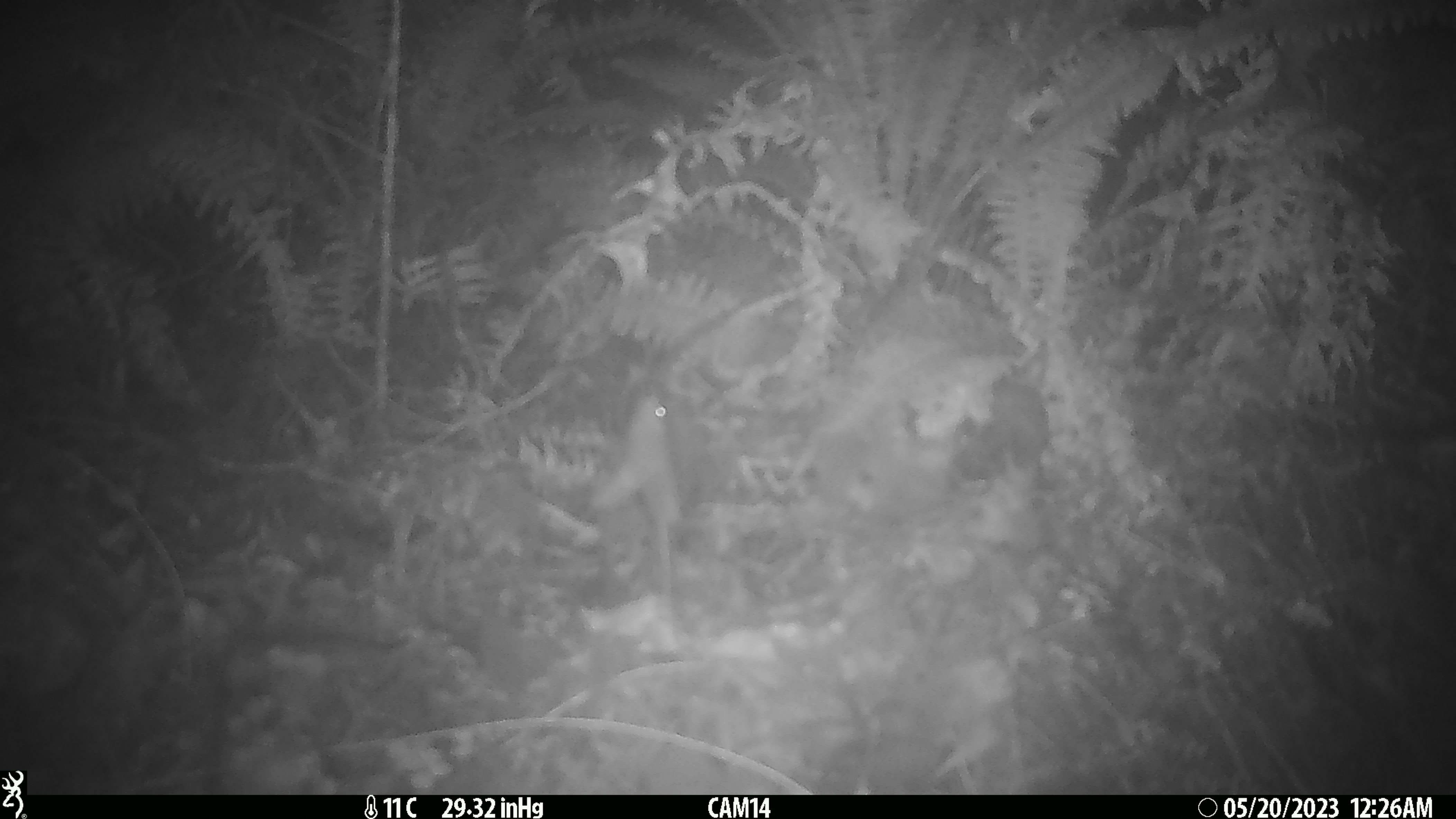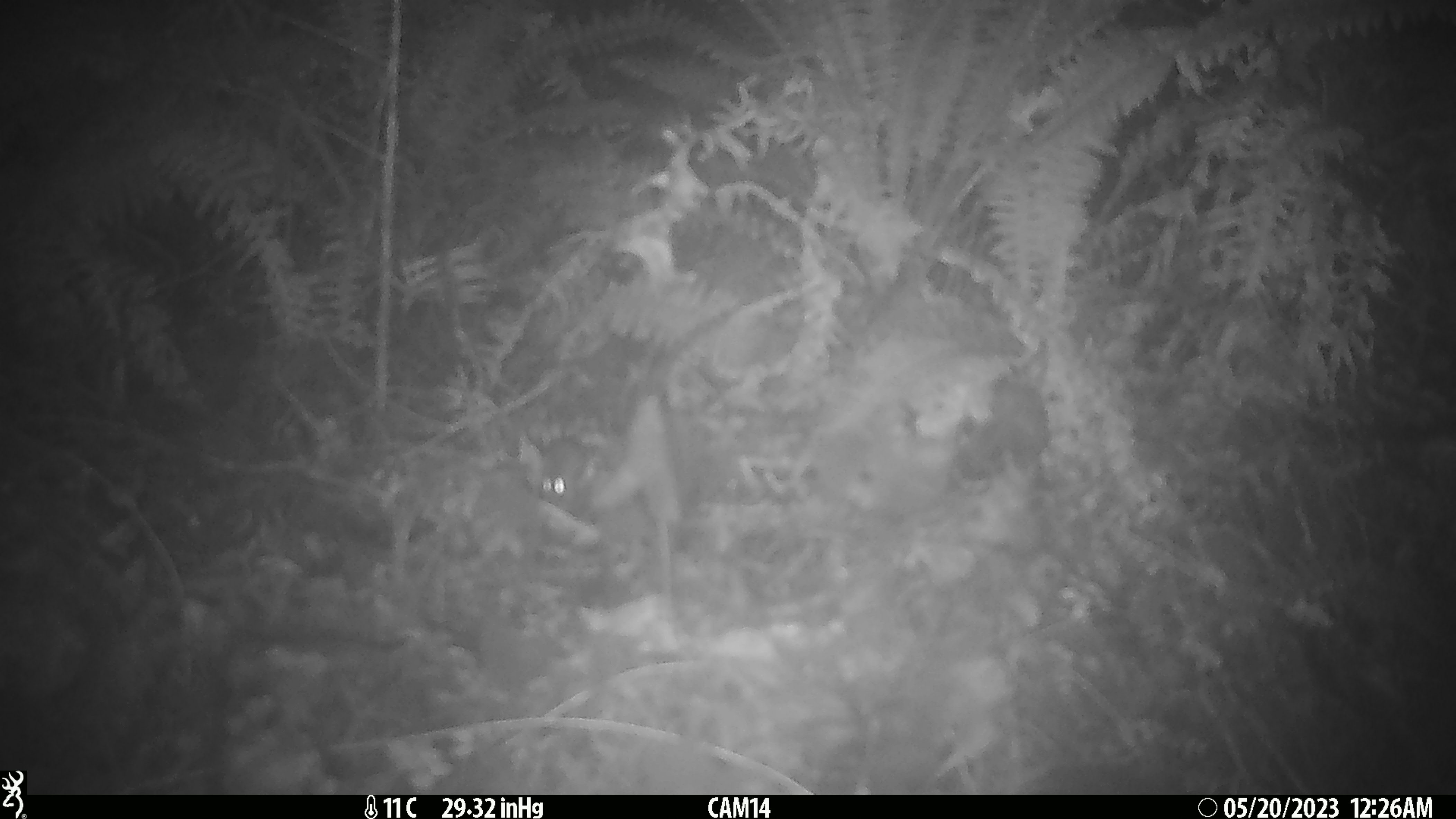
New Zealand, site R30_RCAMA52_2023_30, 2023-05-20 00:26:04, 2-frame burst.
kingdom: Animalia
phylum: Chordata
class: Mammalia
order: Rodentia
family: Muridae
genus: Mus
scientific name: Mus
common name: mouse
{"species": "mouse (Mus)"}